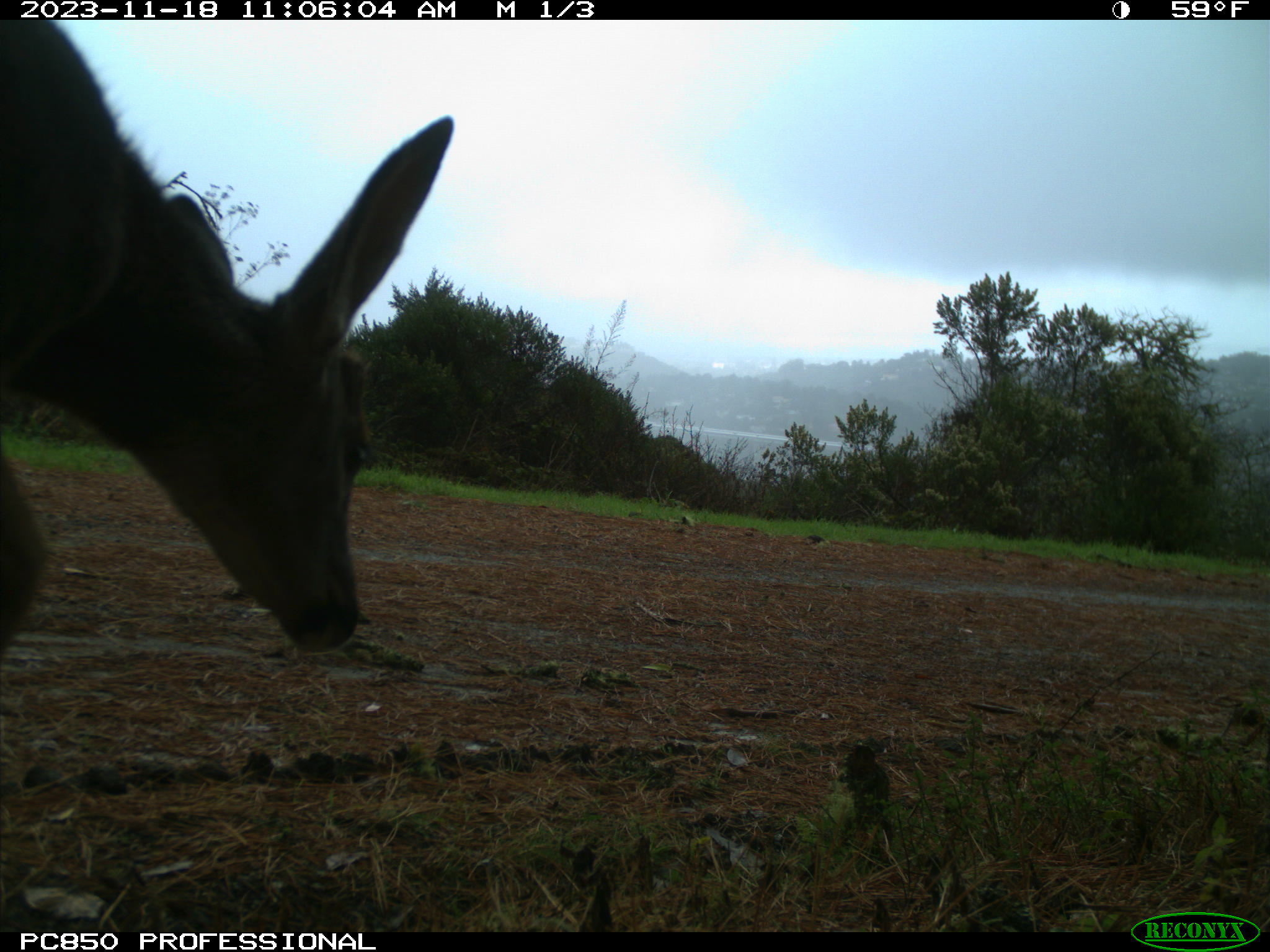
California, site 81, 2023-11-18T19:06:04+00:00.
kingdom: Animalia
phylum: Chordata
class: Mammalia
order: Artiodactyla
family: Cervidae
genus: Odocoileus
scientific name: Odocoileus hemionus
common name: mule deer